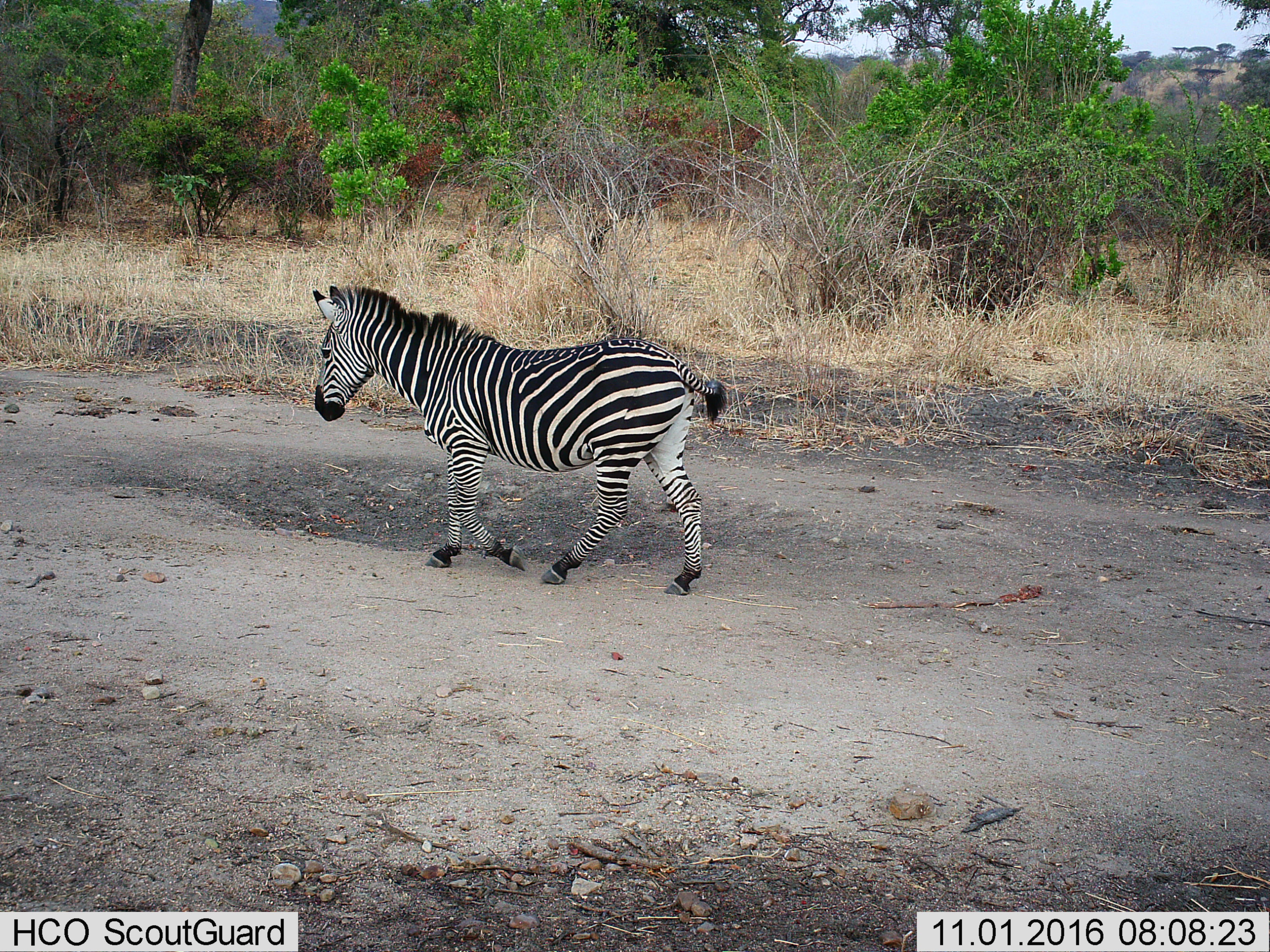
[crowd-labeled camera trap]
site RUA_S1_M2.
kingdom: Animalia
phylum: Chordata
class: Mammalia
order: Perissodactyla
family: Equidae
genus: Equus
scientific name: Equus quagga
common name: plains zebra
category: zebraplains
Zebraplains (plains zebra) (Equus quagga), count 1. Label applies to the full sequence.